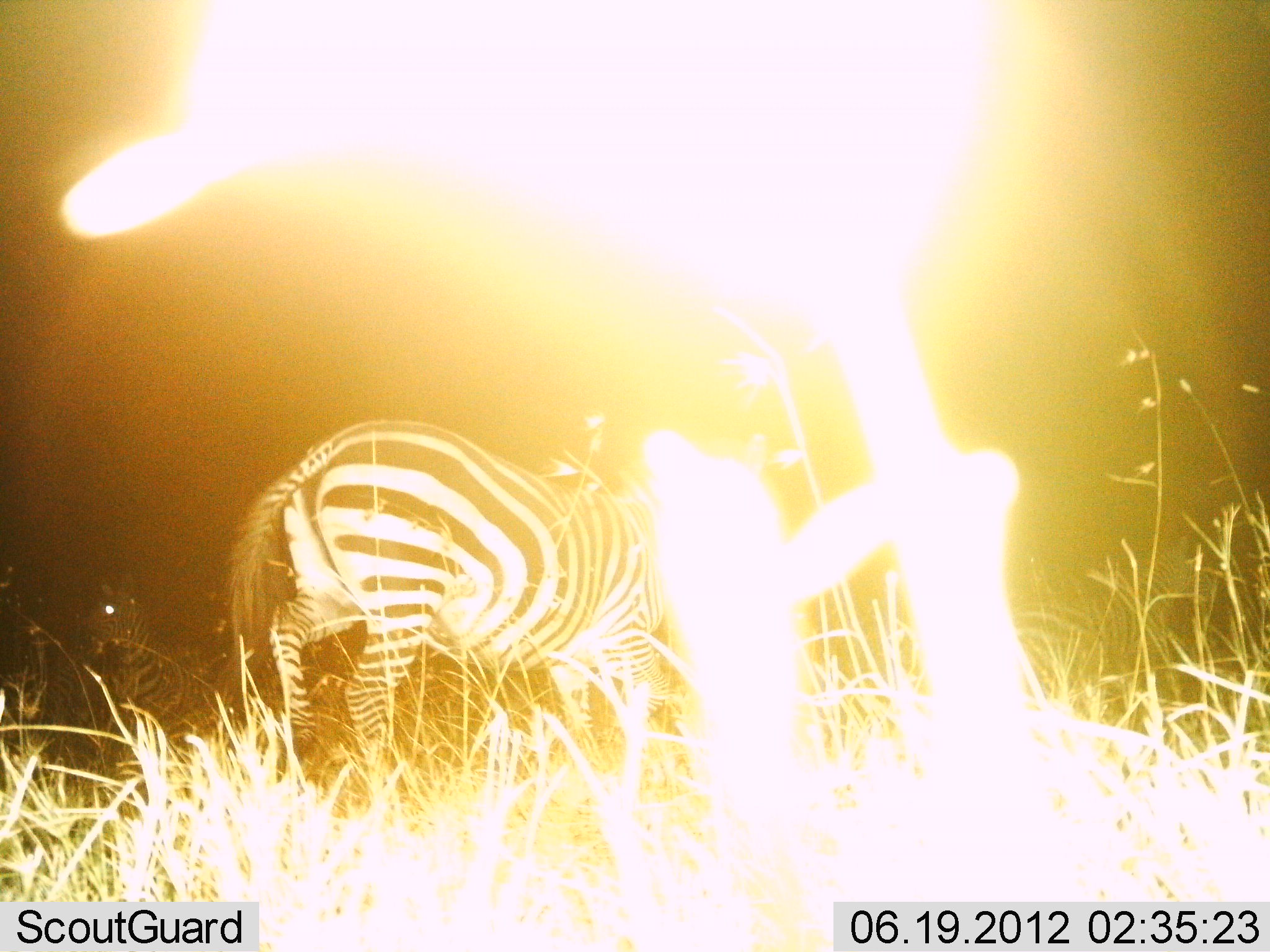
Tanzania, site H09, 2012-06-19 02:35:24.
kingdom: Animalia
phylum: Chordata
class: Mammalia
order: Perissodactyla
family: Equidae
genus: Equus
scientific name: Equus quagga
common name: plains zebra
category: zebra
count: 2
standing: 70%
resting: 0%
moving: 40%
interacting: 0%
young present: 0%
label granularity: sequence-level